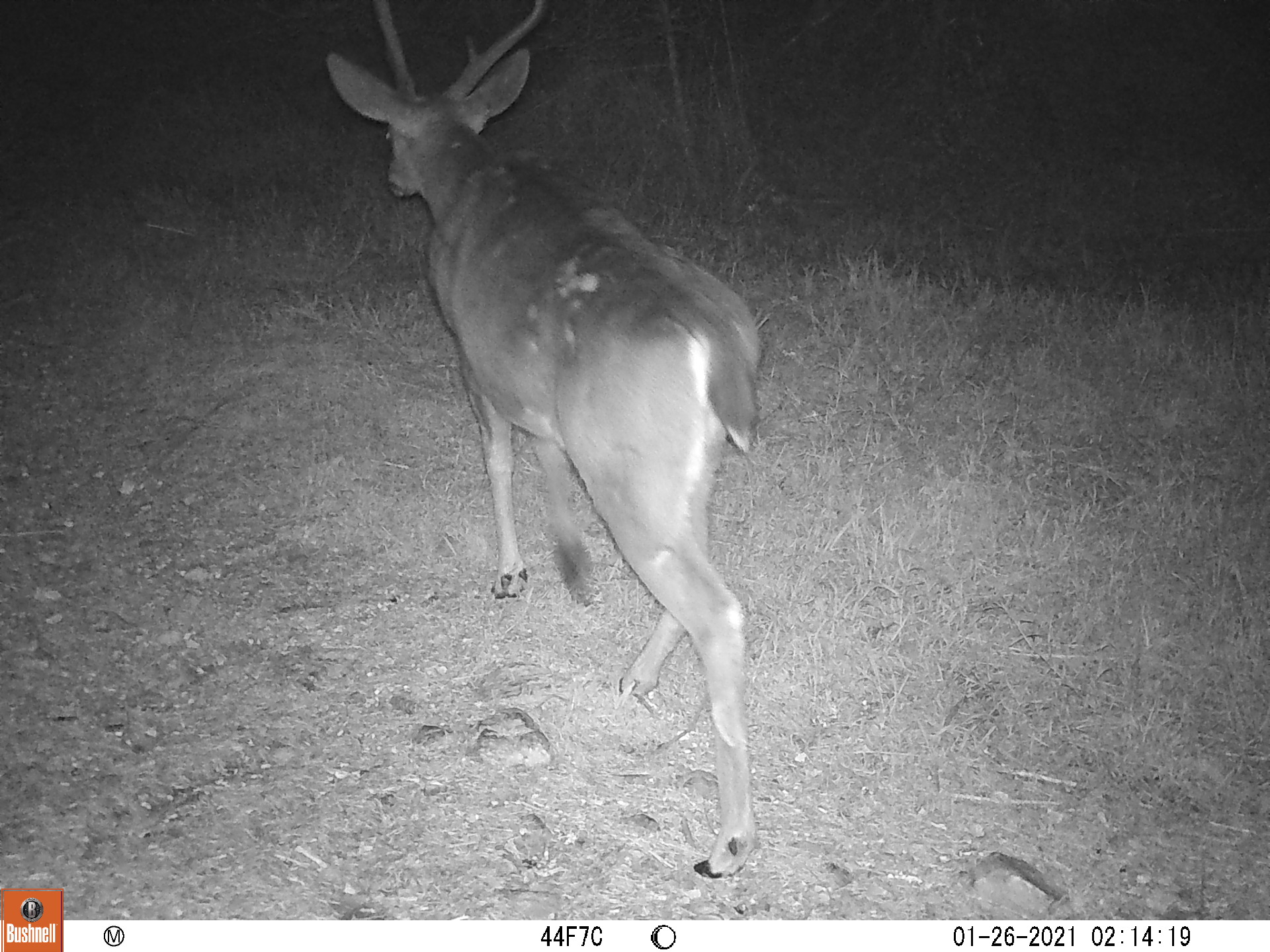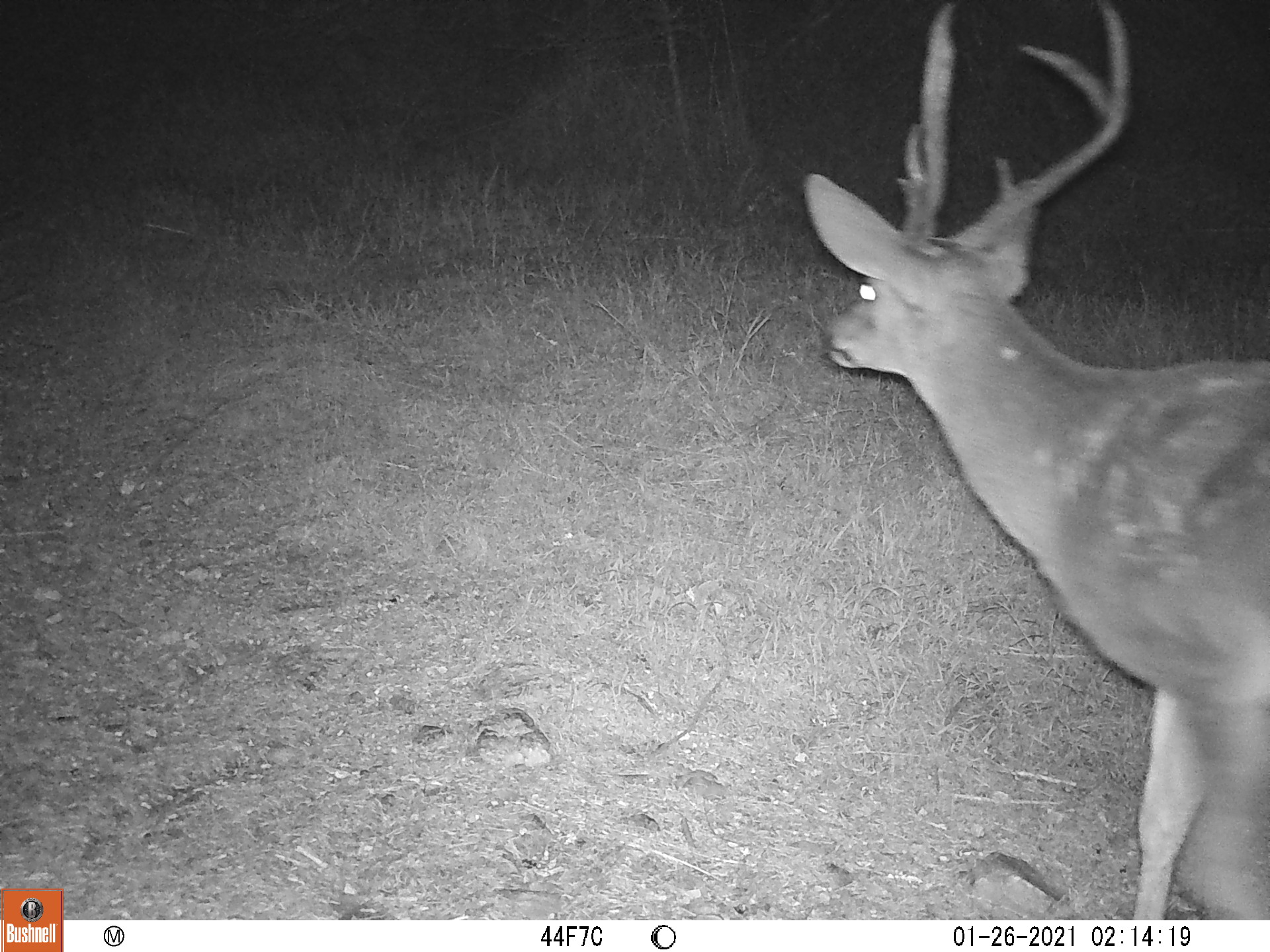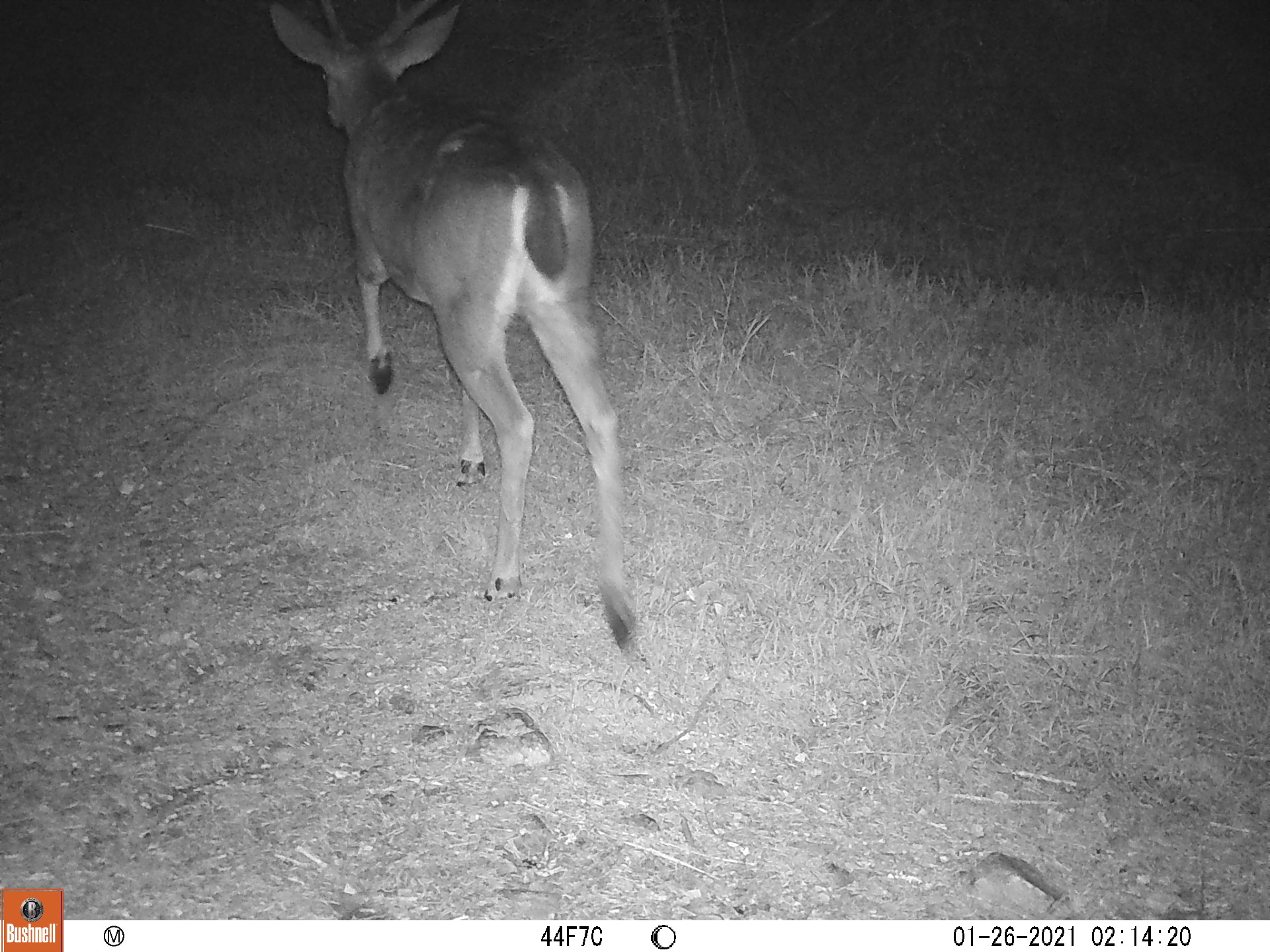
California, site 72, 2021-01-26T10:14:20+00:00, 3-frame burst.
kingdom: Animalia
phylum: Chordata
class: Mammalia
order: Artiodactyla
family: Cervidae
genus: Odocoileus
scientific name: Odocoileus hemionus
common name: mule deer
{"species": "mule deer (Odocoileus hemionus)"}